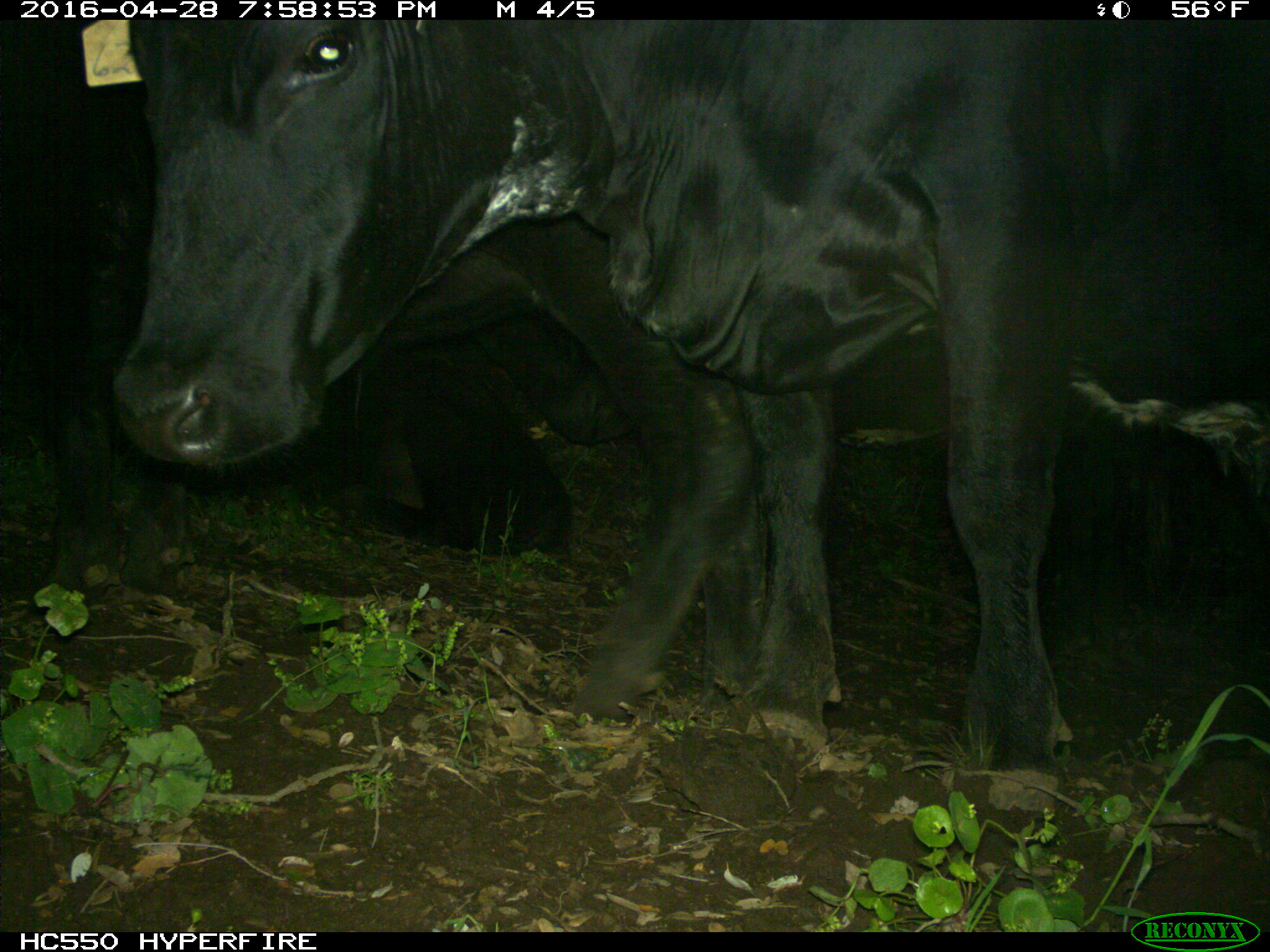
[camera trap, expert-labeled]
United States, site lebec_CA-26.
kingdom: Animalia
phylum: Chordata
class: Mammalia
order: Artiodactyla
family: Bovidae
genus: Bos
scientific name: Bos taurus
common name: domestic cow